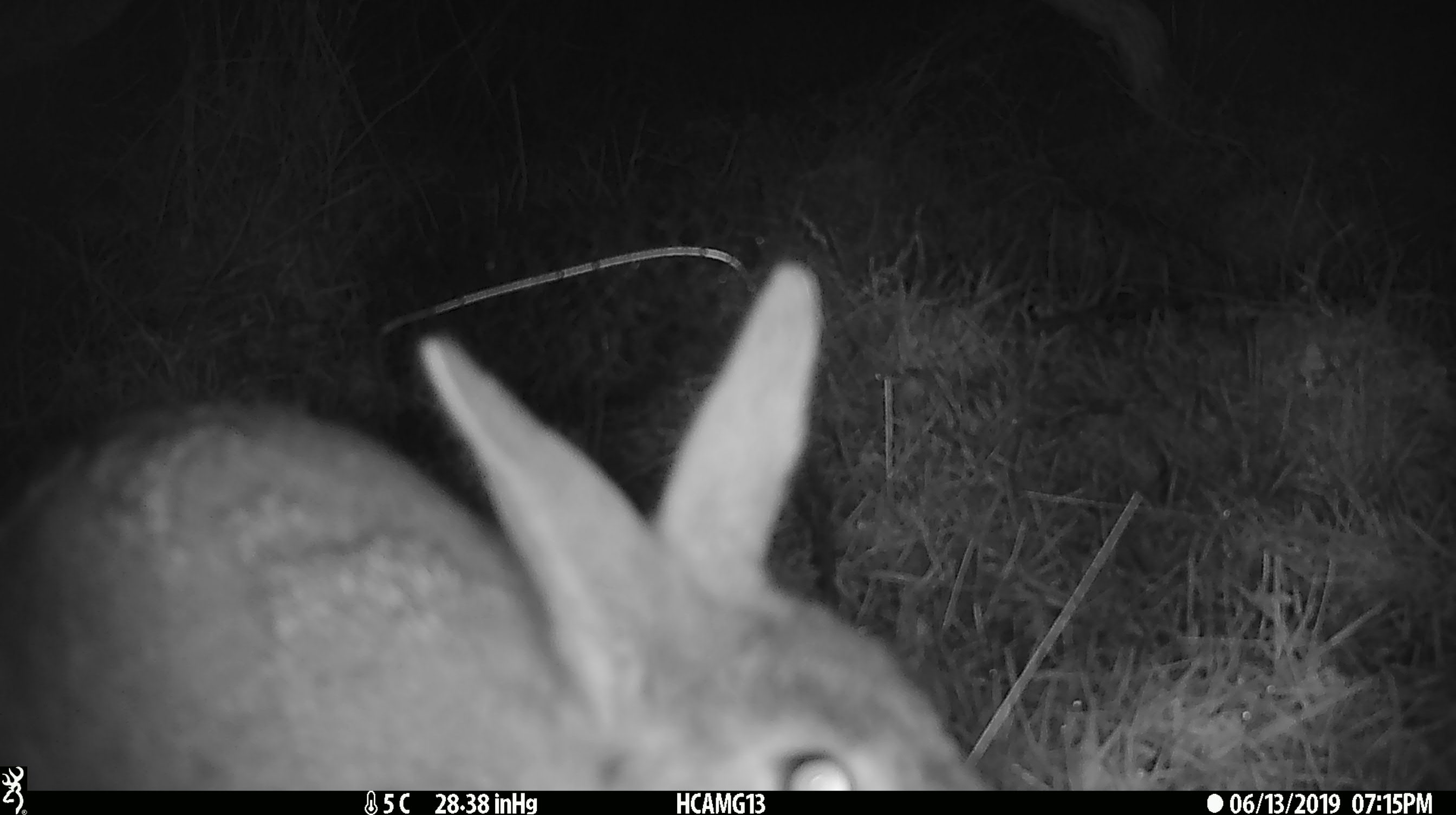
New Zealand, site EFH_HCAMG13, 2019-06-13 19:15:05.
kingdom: Animalia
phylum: Chordata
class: Mammalia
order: Lagomorpha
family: Leporidae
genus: Oryctolagus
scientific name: Oryctolagus cuniculus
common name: european rabbit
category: rabbit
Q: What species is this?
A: Rabbit (european rabbit) (Oryctolagus cuniculus).